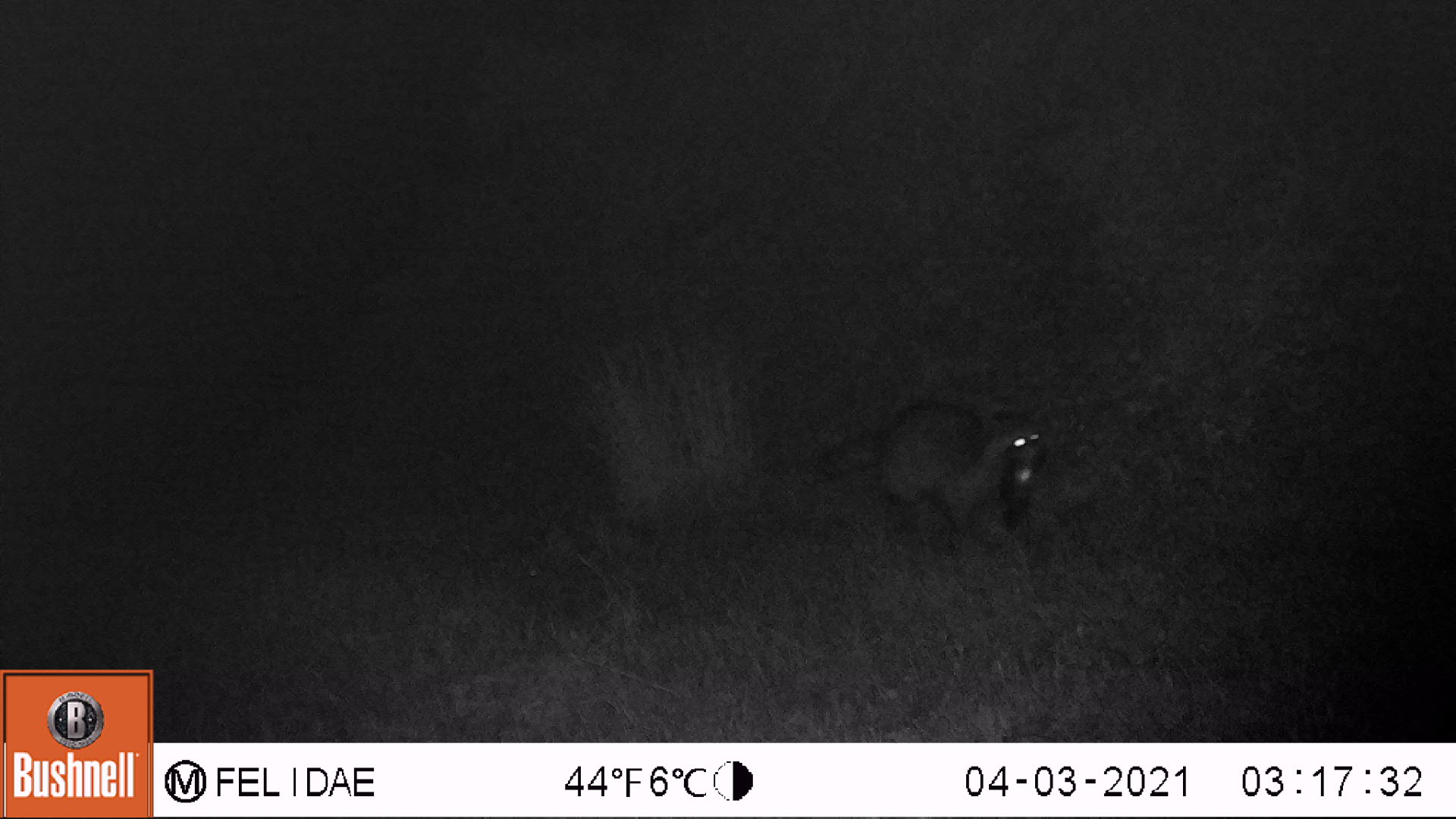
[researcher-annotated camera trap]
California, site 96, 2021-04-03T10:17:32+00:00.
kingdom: Animalia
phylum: Chordata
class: Mammalia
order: Carnivora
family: Procyonidae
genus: Procyon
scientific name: Procyon lotor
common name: raccoon